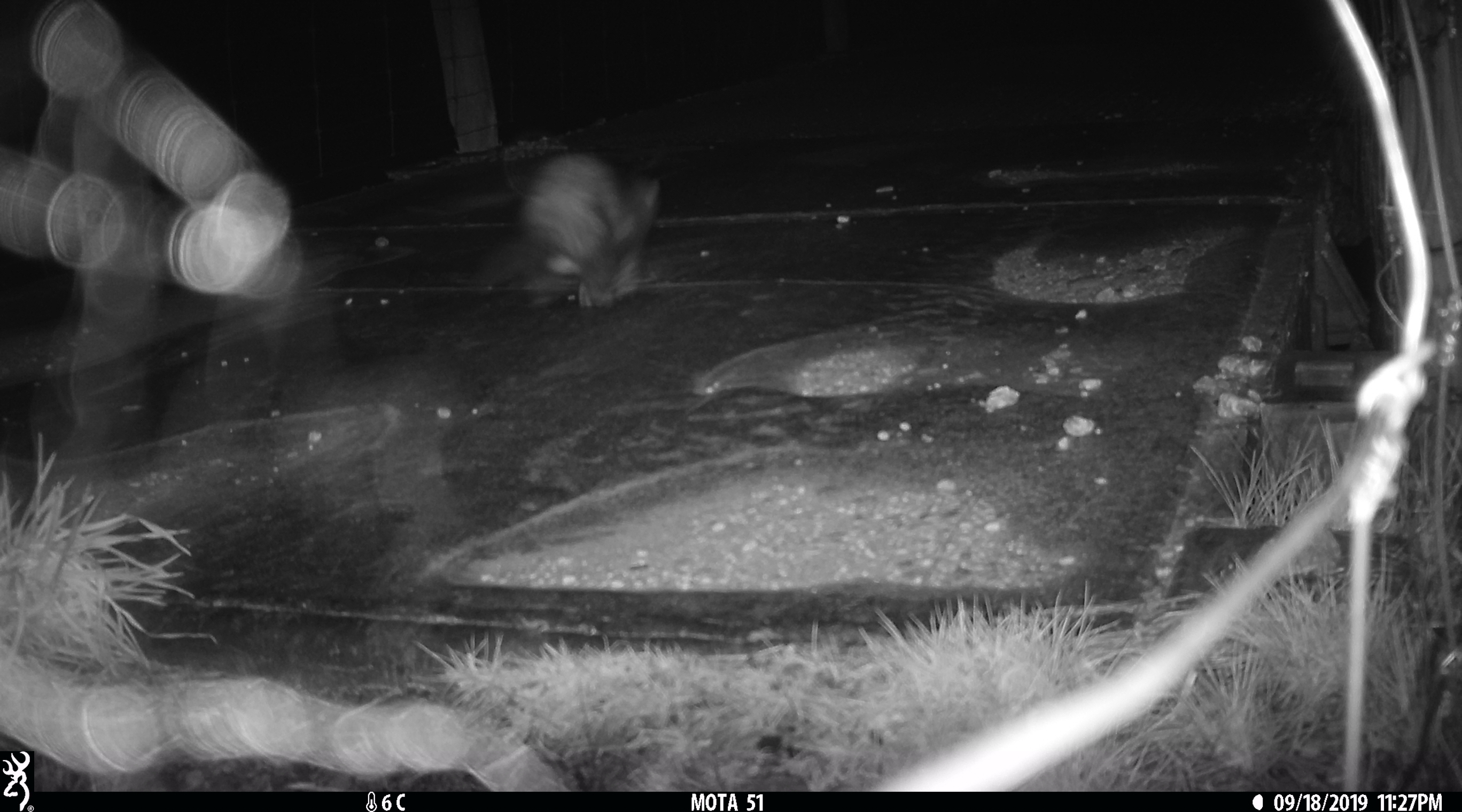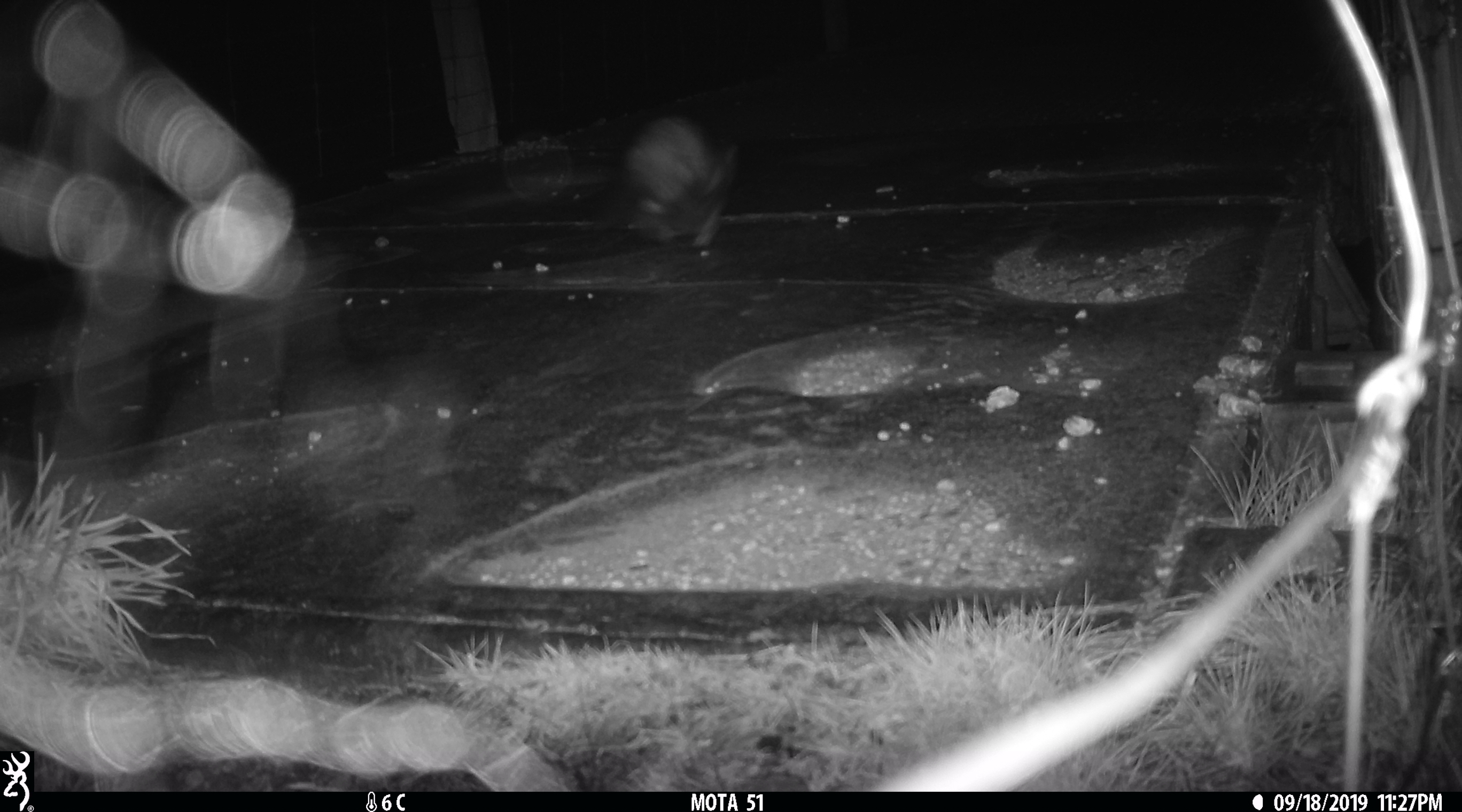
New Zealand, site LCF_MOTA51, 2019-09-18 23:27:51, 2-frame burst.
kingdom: Animalia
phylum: Chordata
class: Mammalia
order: Carnivora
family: Mustelidae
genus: Mustela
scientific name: Mustela furo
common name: ferret